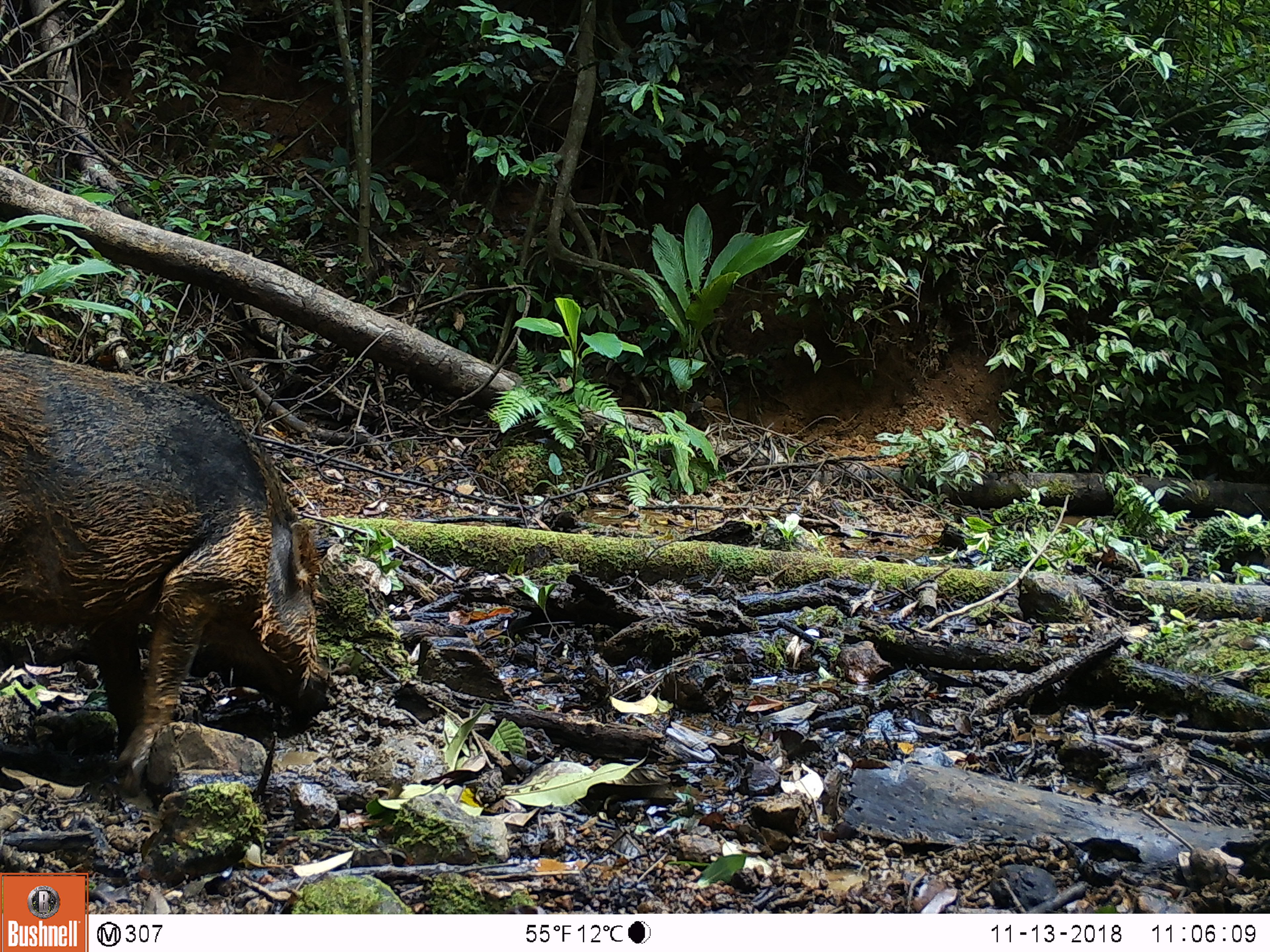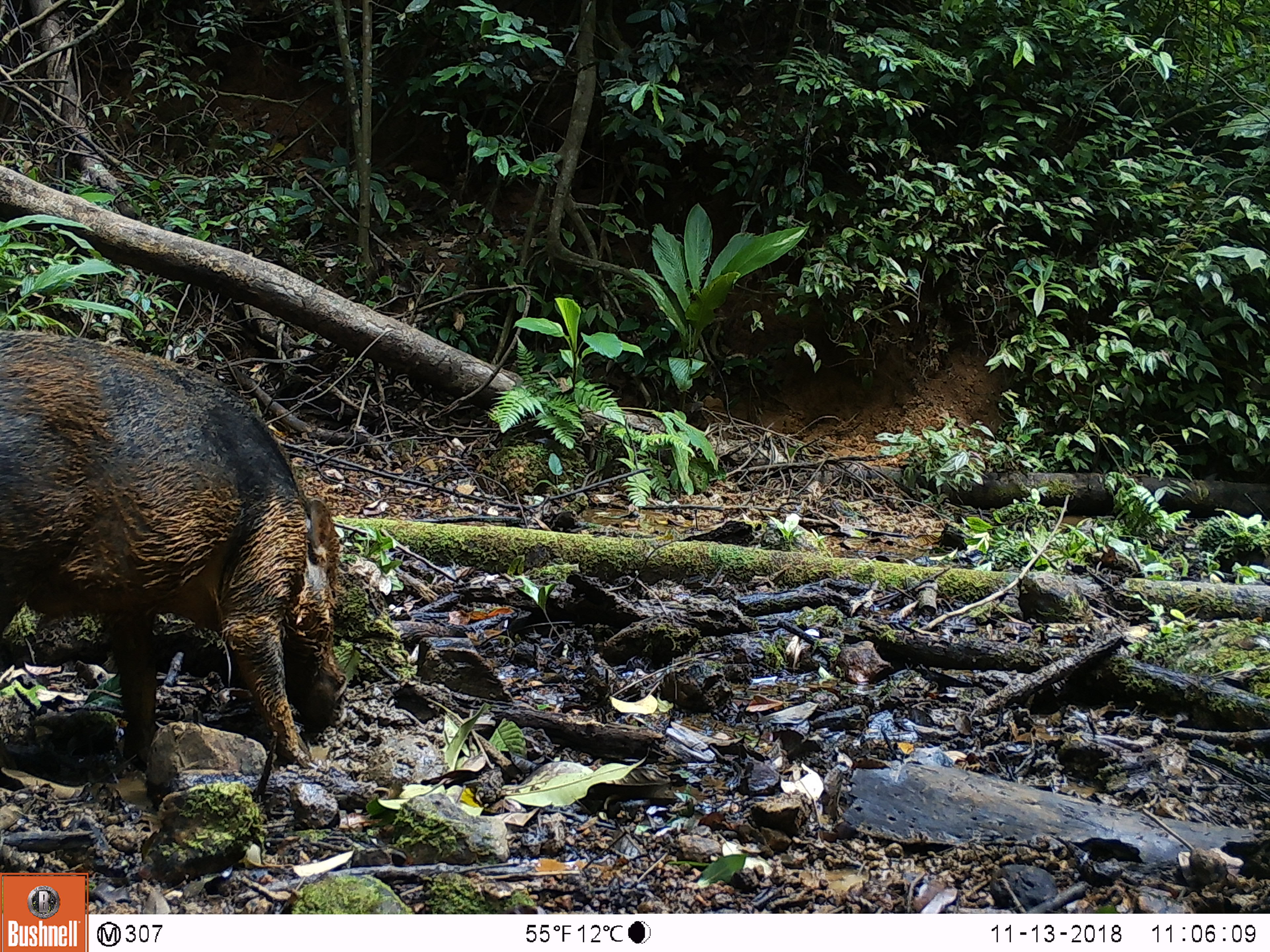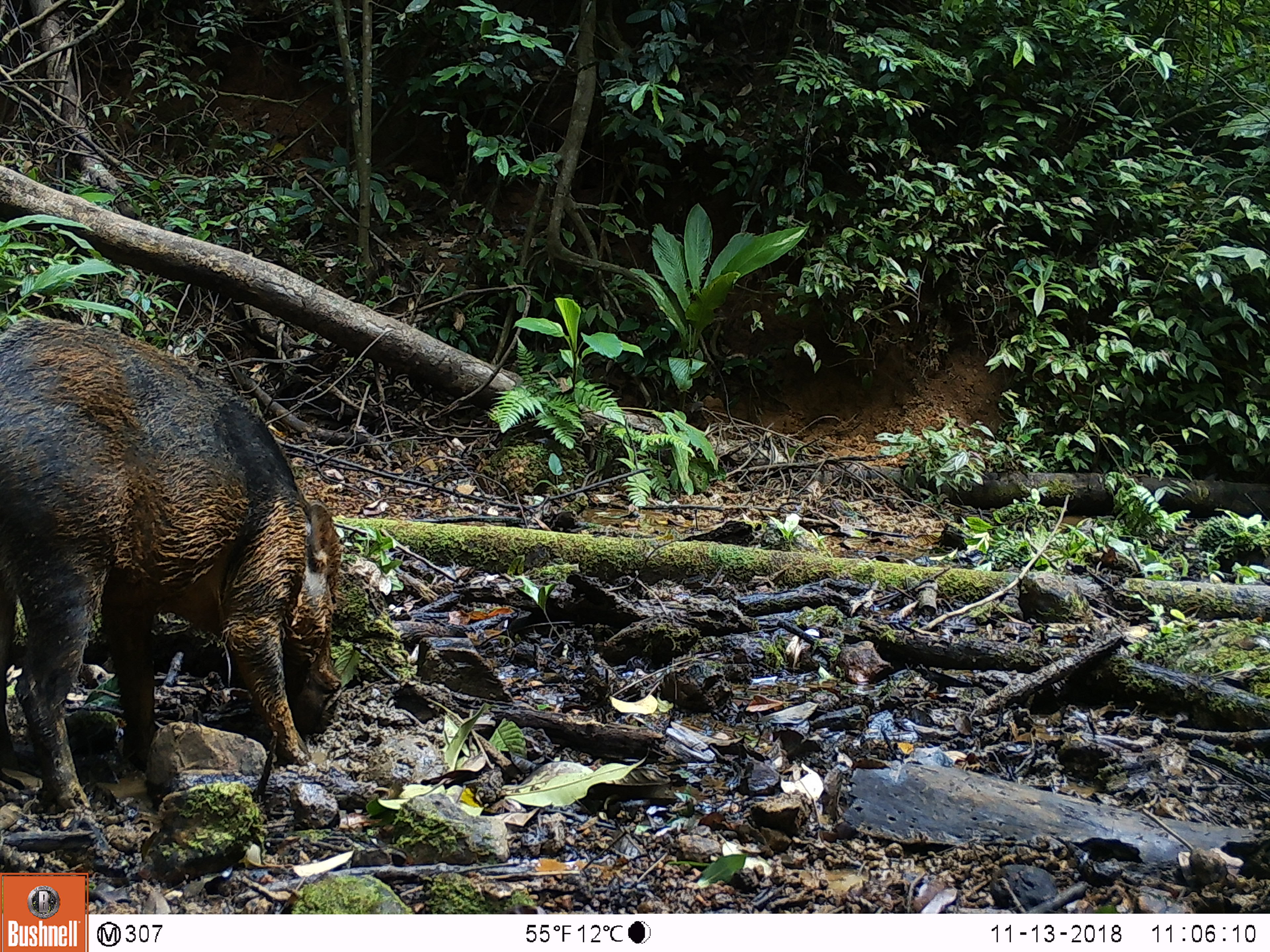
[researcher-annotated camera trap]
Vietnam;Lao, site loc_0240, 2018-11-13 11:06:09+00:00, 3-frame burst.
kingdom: Animalia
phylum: Chordata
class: Mammalia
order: Artiodactyla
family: Suidae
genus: Sus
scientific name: Sus scrofa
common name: eurasian wild pig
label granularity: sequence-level